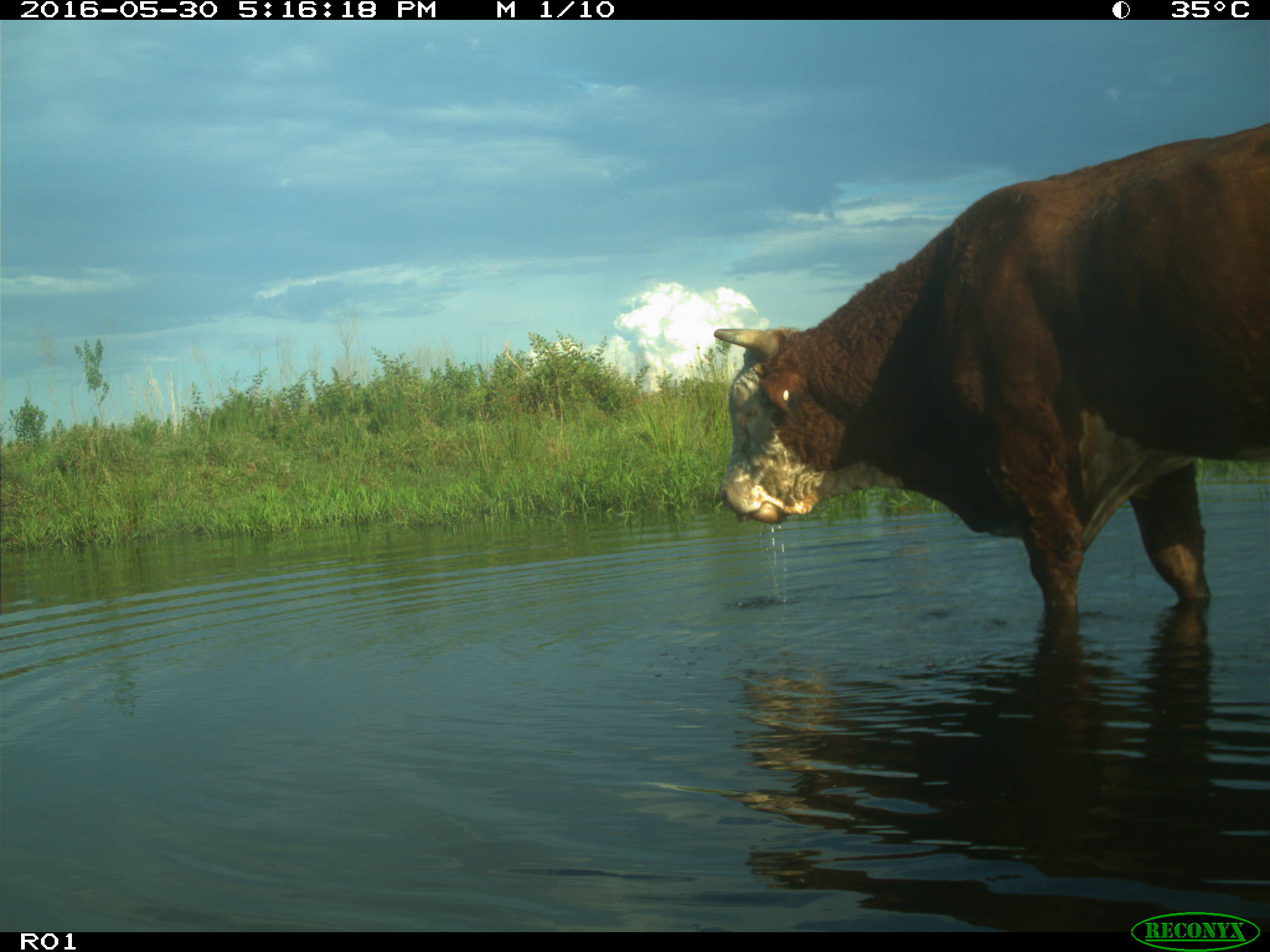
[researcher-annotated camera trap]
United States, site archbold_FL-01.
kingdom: Animalia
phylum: Chordata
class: Mammalia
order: Artiodactyla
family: Bovidae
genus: Bos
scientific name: Bos taurus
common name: domestic cow